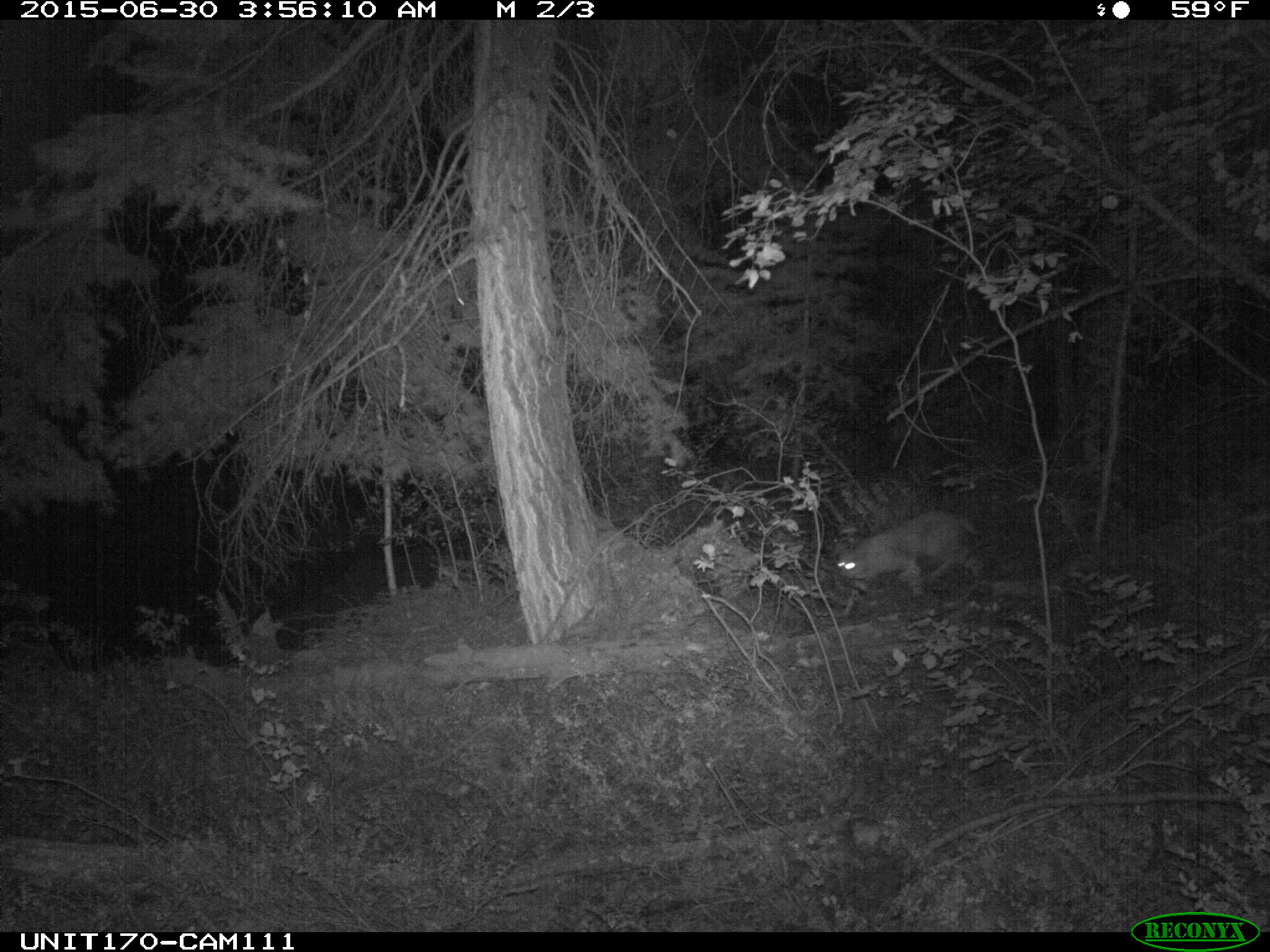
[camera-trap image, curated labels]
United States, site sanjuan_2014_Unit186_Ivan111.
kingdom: Animalia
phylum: Chordata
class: Mammalia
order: Carnivora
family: Felidae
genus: Lynx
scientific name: Lynx rufus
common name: bobcat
Lynx rufus (bobcat).